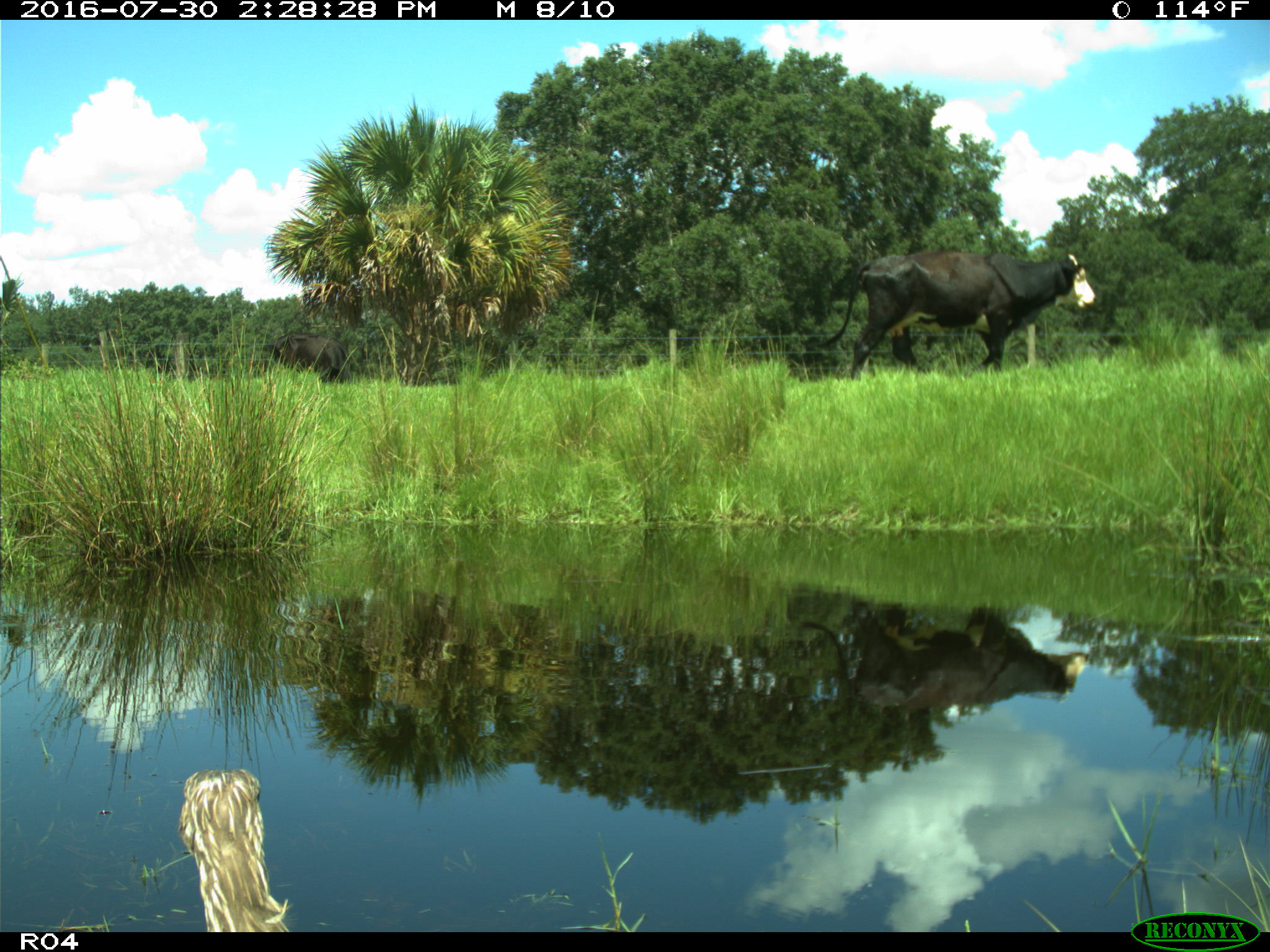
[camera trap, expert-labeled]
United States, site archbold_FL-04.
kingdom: Animalia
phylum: Chordata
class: Mammalia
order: Artiodactyla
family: Bovidae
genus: Bos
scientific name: Bos taurus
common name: domestic cow